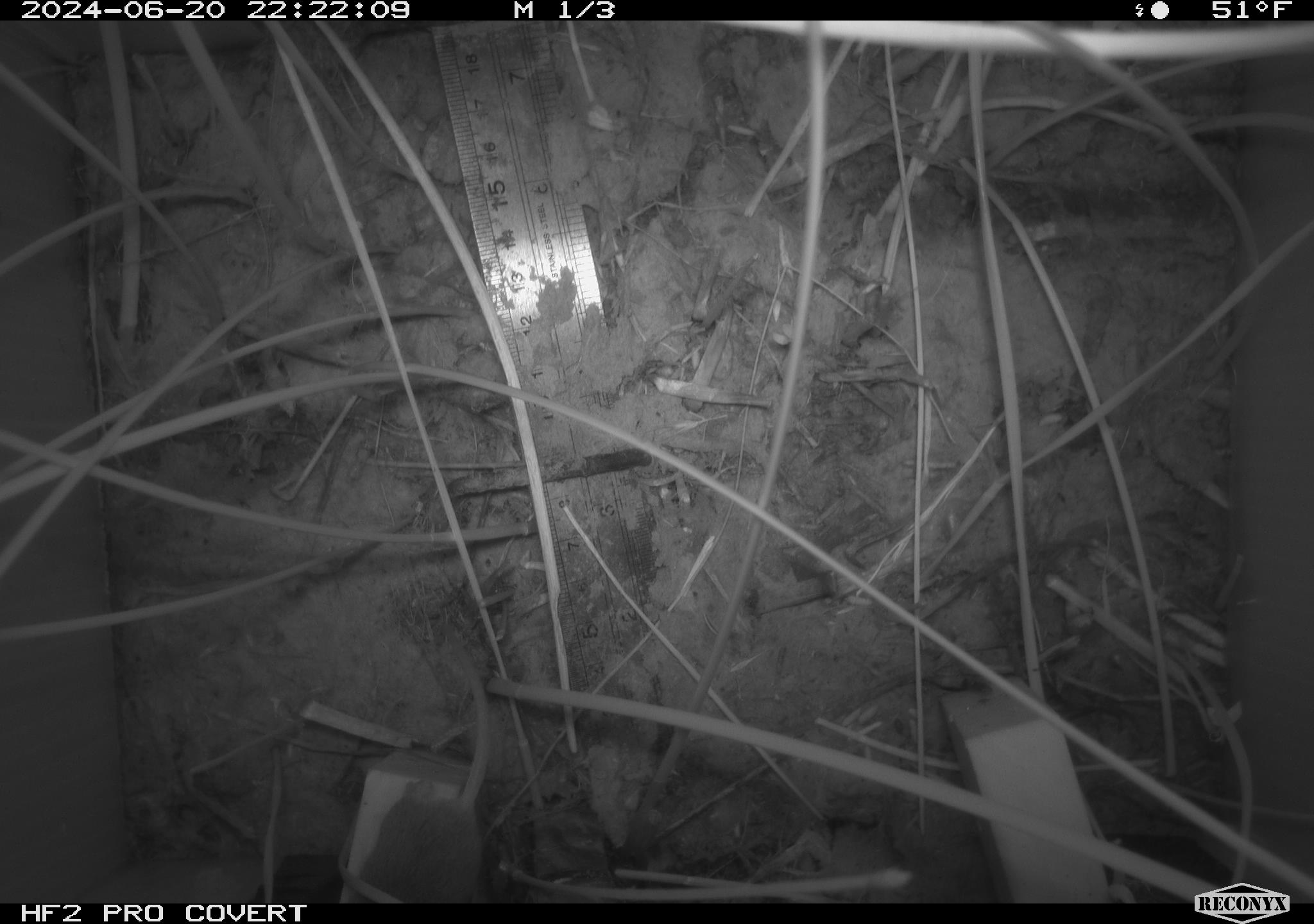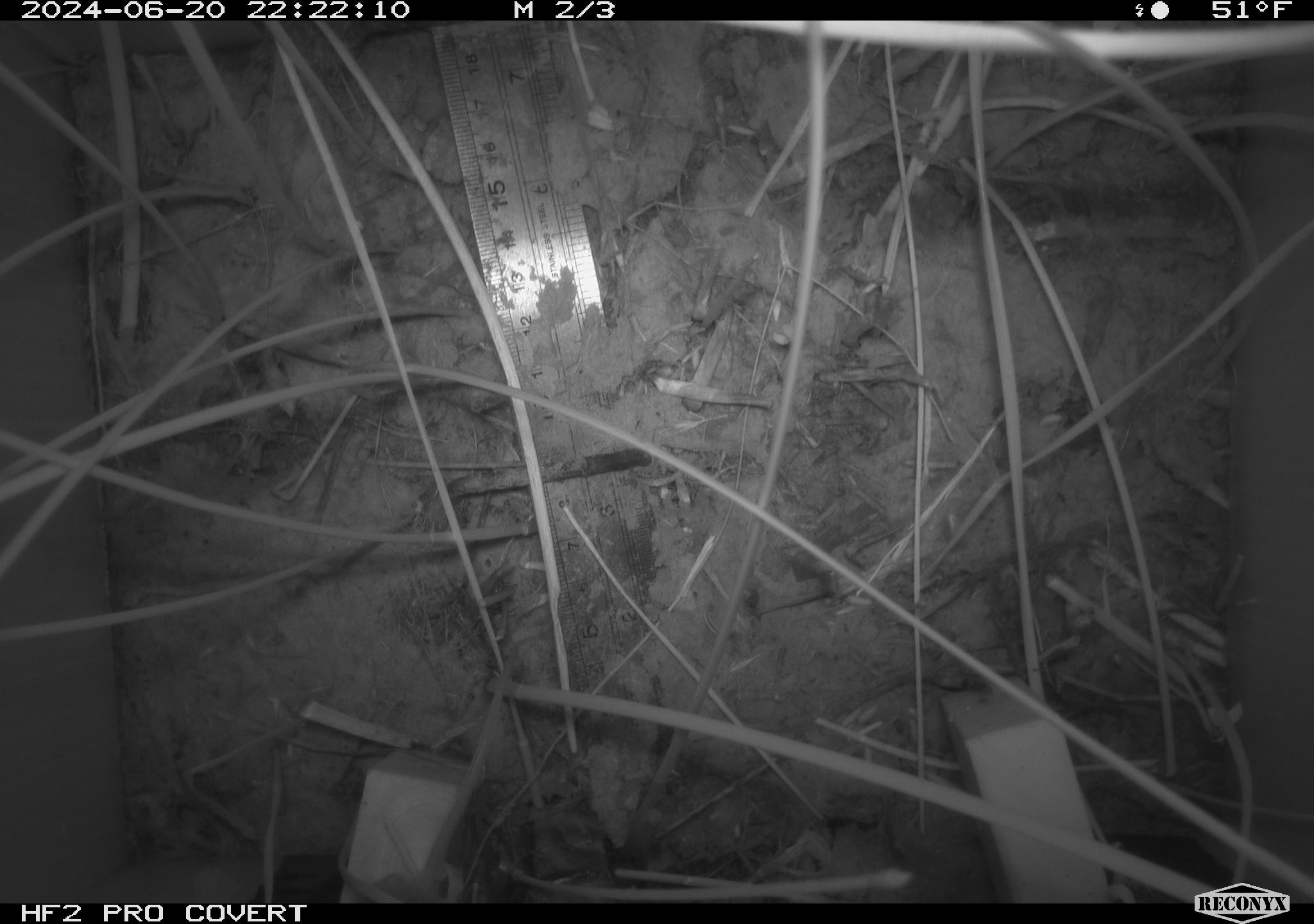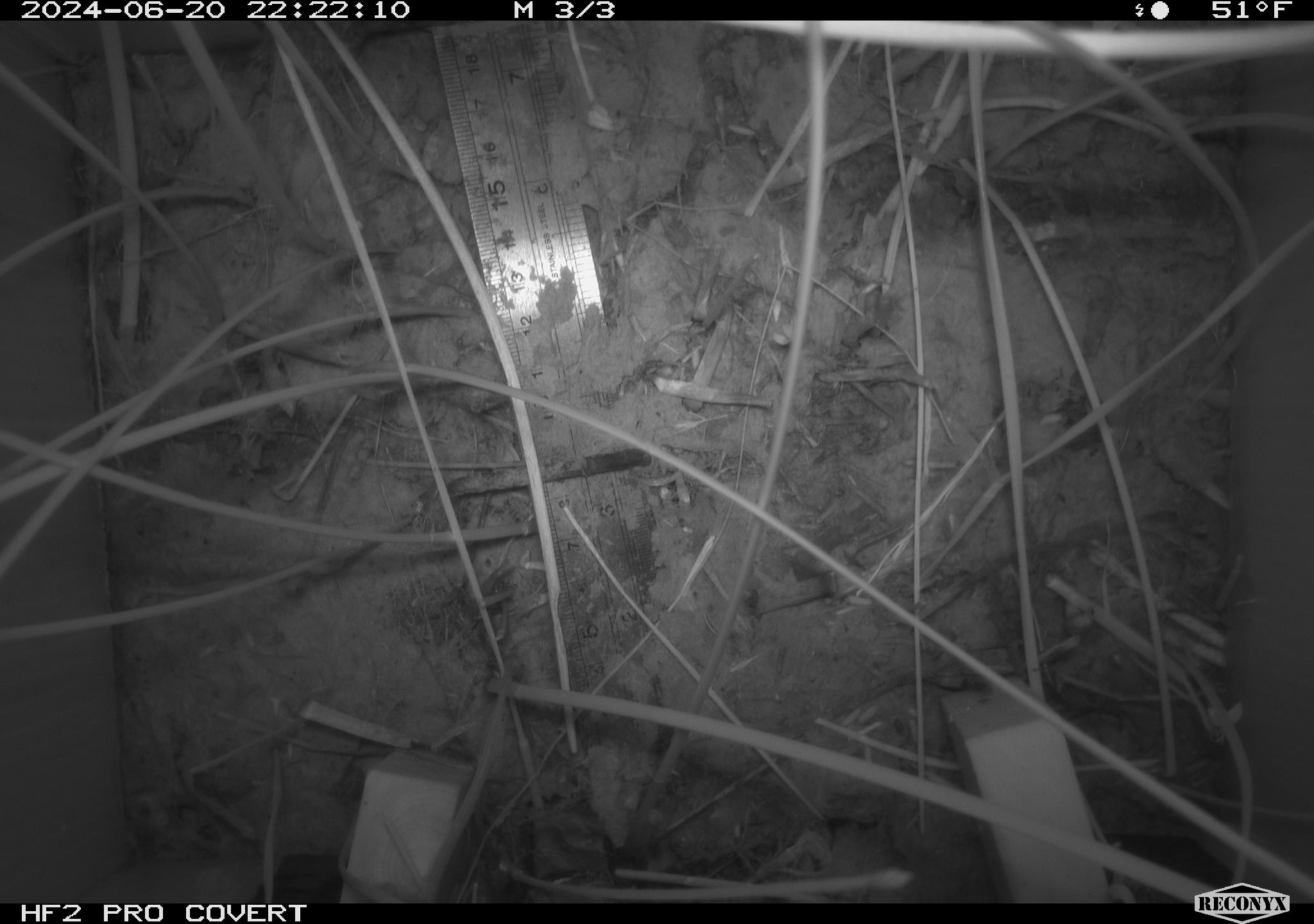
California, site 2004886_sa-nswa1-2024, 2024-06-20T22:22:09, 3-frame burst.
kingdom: Animalia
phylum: Chordata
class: Mammalia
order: Rodentia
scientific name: Rodentia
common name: rodent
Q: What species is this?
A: Rodent (Rodentia).